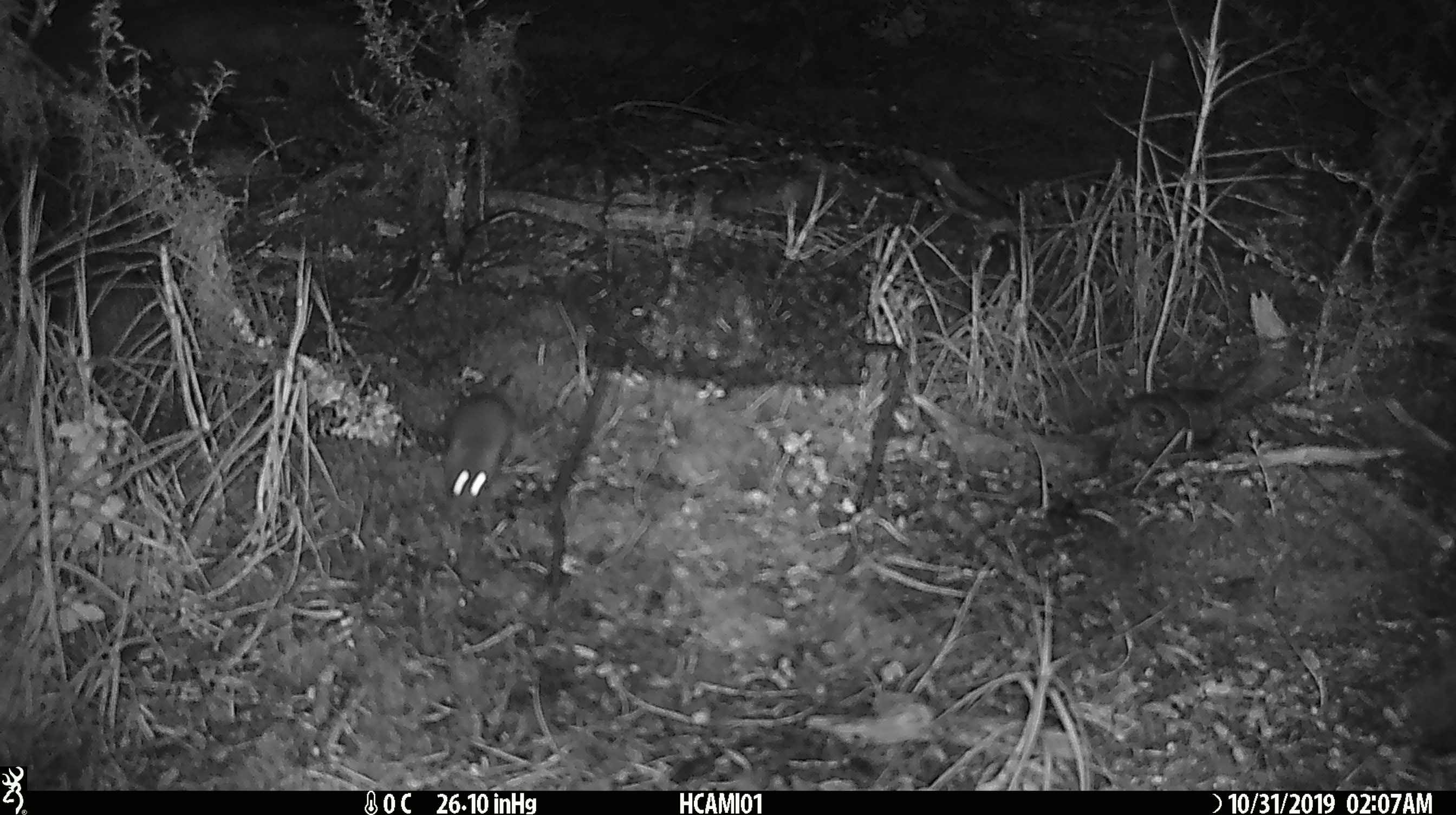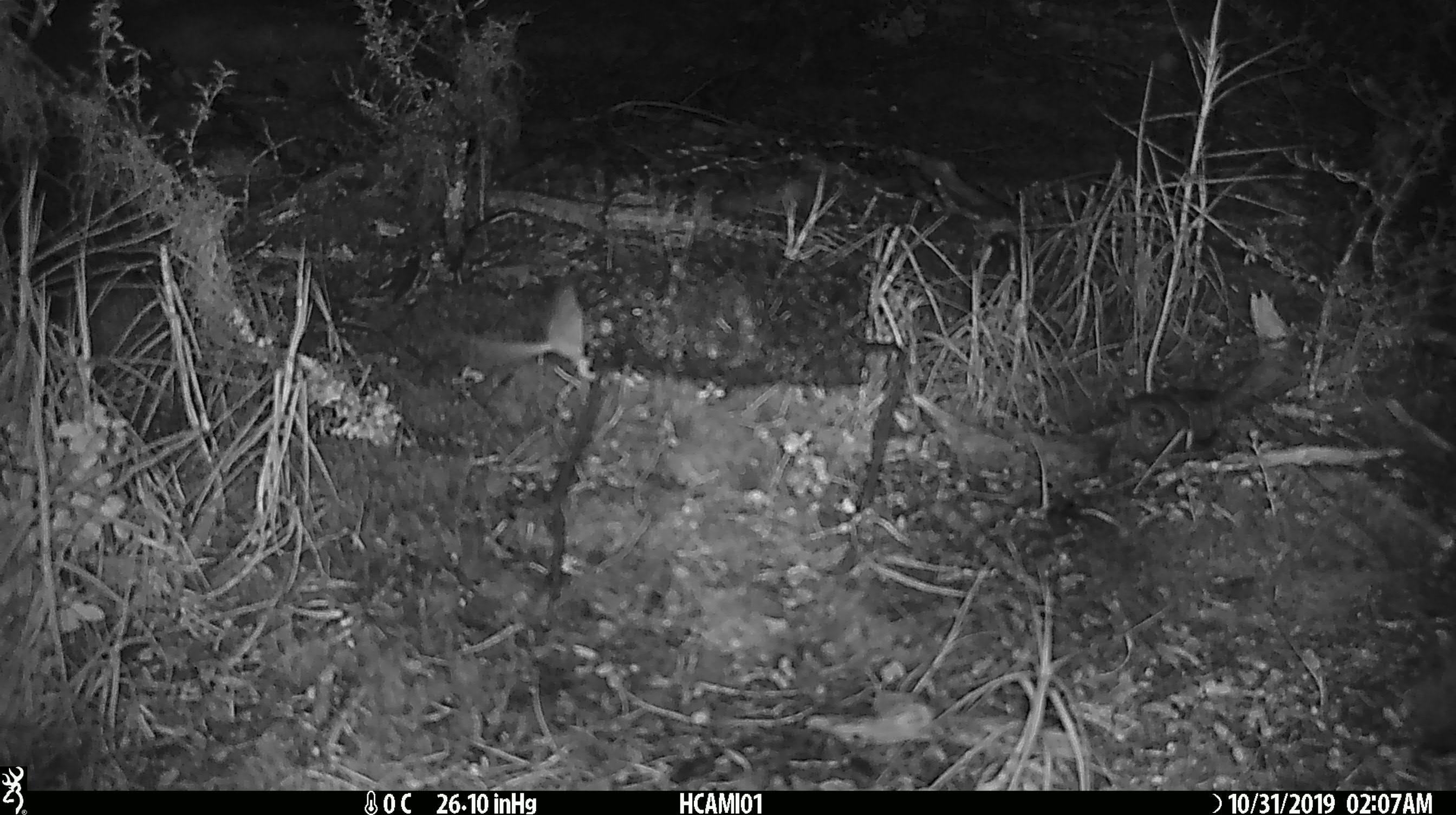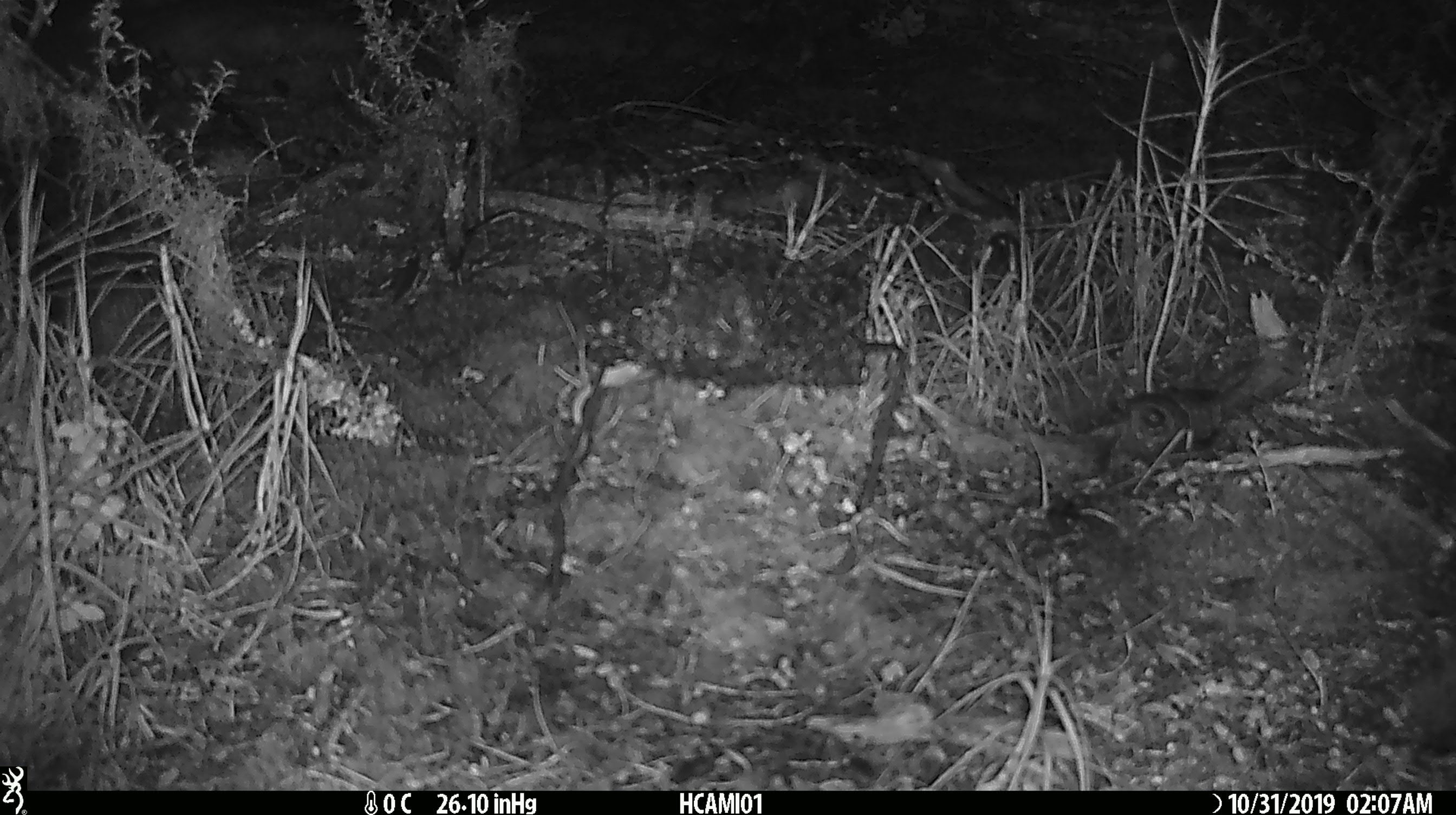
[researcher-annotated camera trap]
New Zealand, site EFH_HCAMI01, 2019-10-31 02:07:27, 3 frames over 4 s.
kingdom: Animalia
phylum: Chordata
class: Mammalia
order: Rodentia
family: Muridae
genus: Mus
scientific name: Mus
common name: mouse